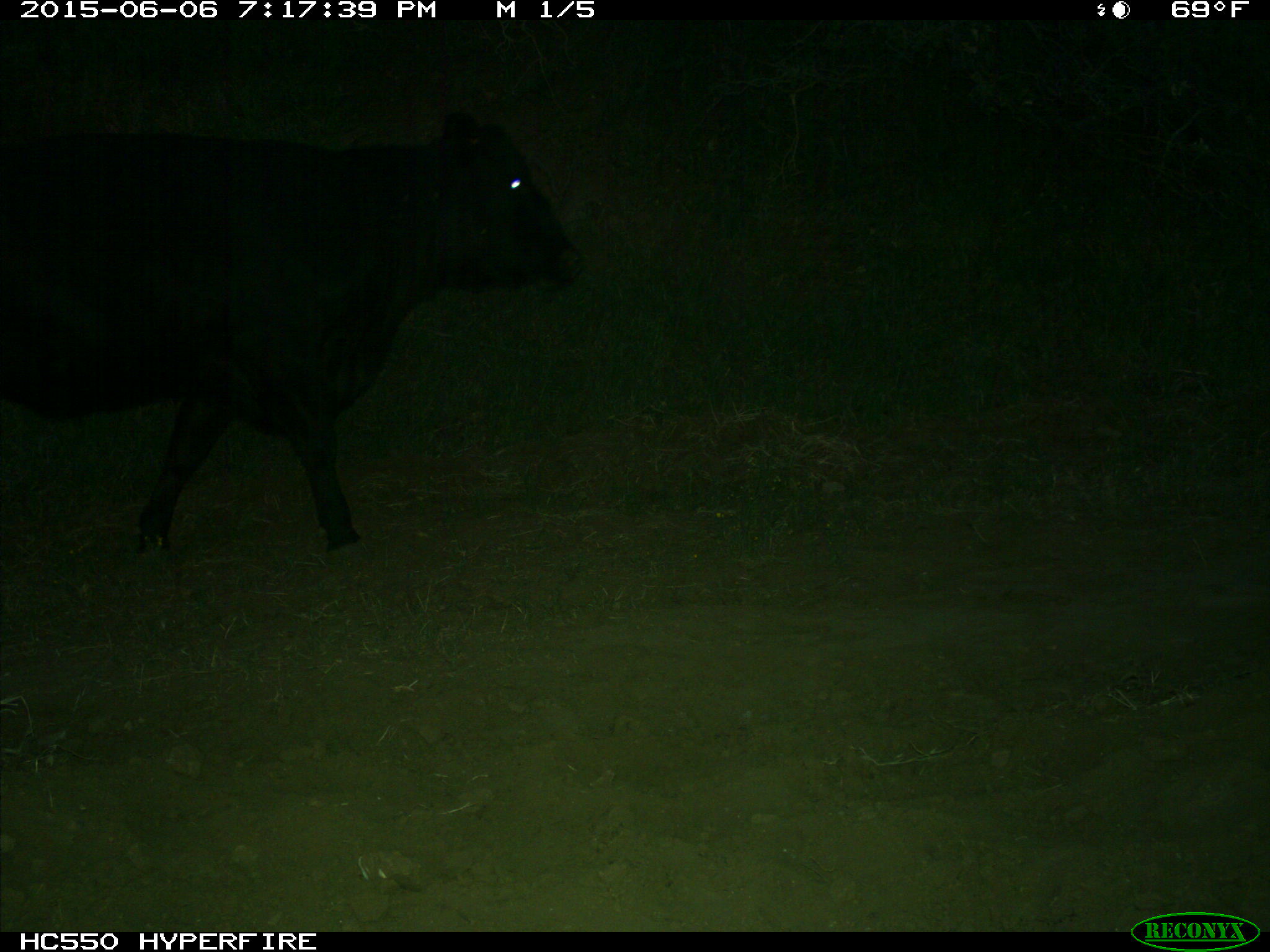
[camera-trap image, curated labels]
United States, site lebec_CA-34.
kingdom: Animalia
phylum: Chordata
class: Mammalia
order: Artiodactyla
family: Bovidae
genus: Bos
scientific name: Bos taurus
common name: domestic cow